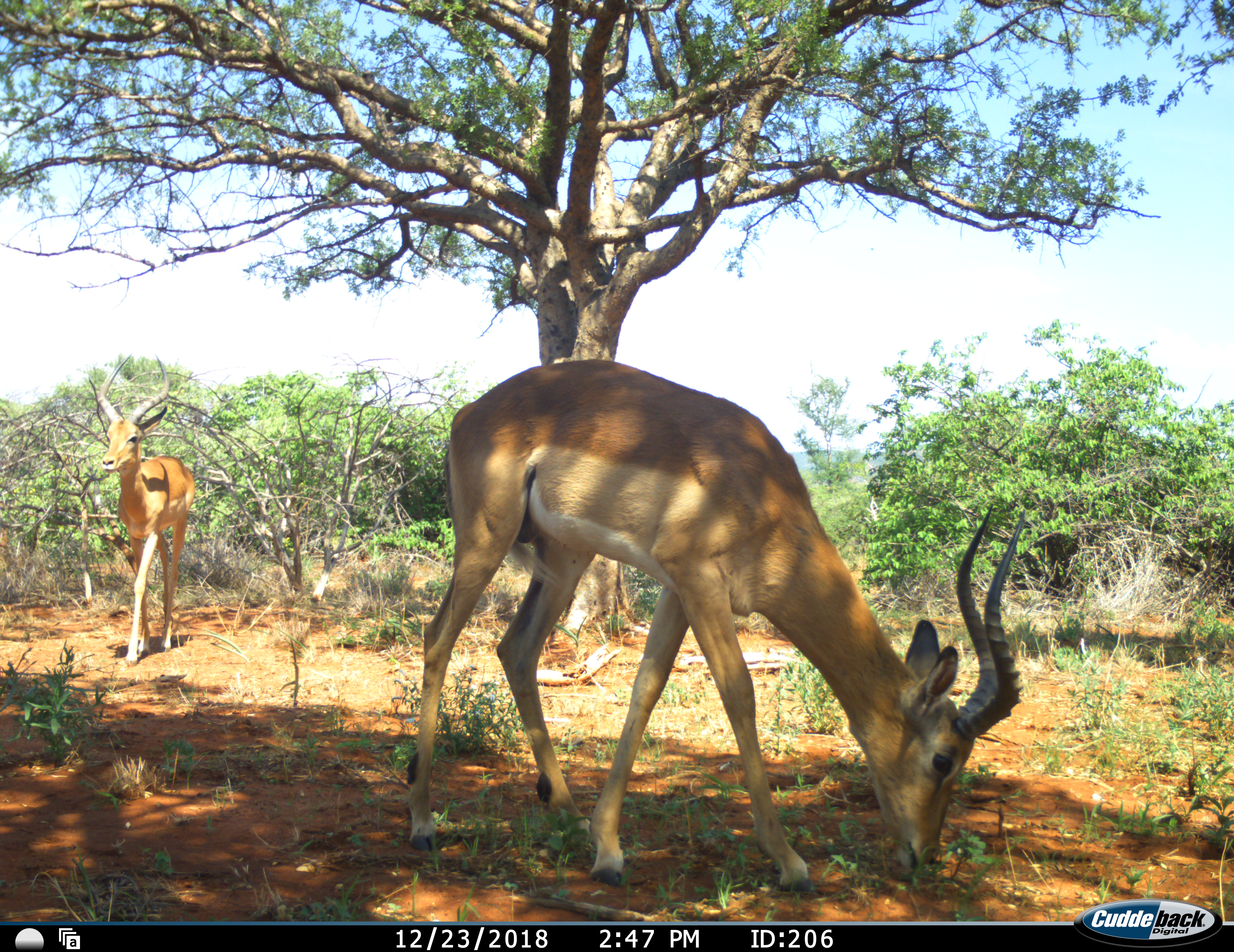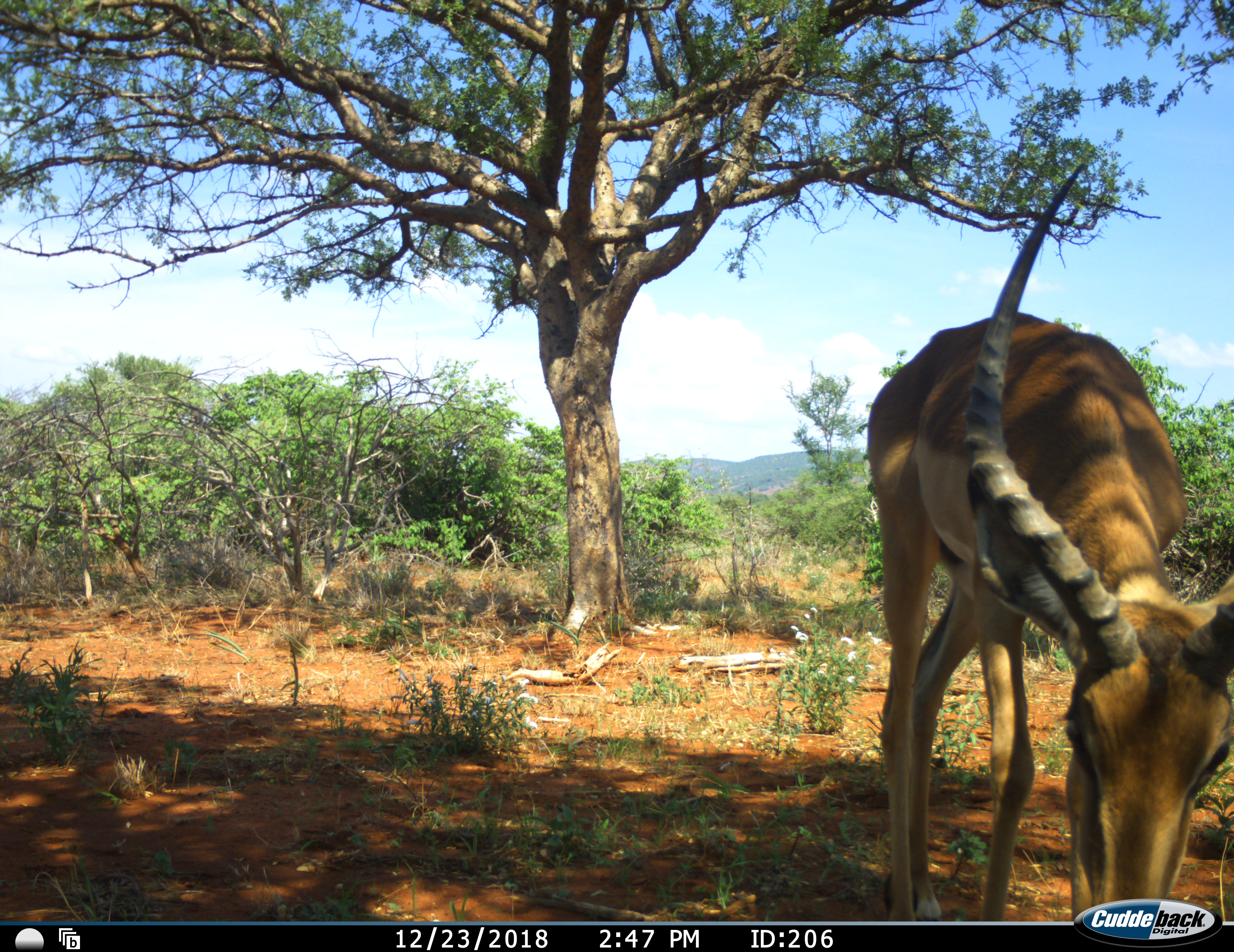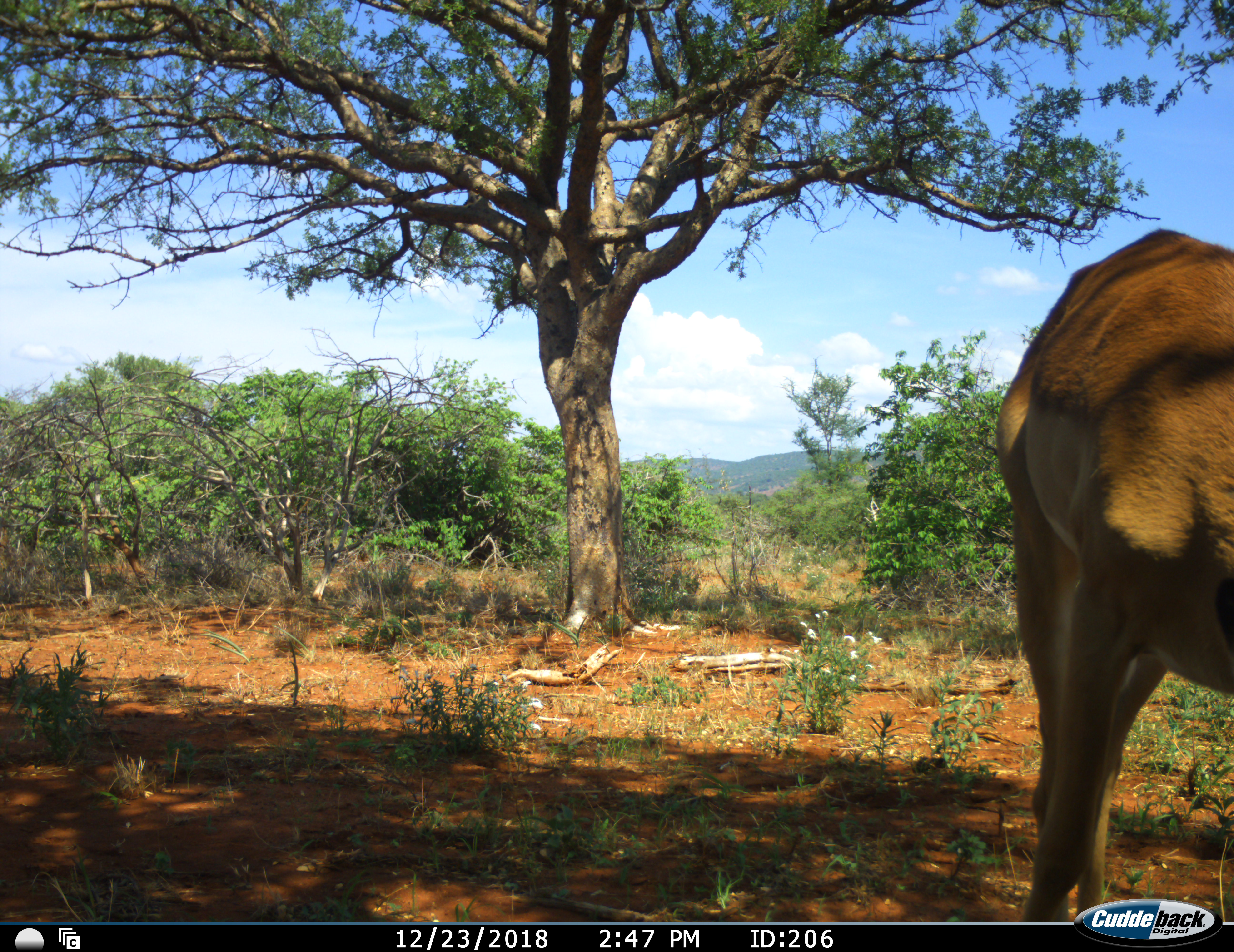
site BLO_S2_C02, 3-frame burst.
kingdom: Animalia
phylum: Chordata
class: Mammalia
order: Artiodactyla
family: Bovidae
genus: Aepyceros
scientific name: Aepyceros melampus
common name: impala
Impala (Aepyceros melampus), count 2. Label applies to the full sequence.